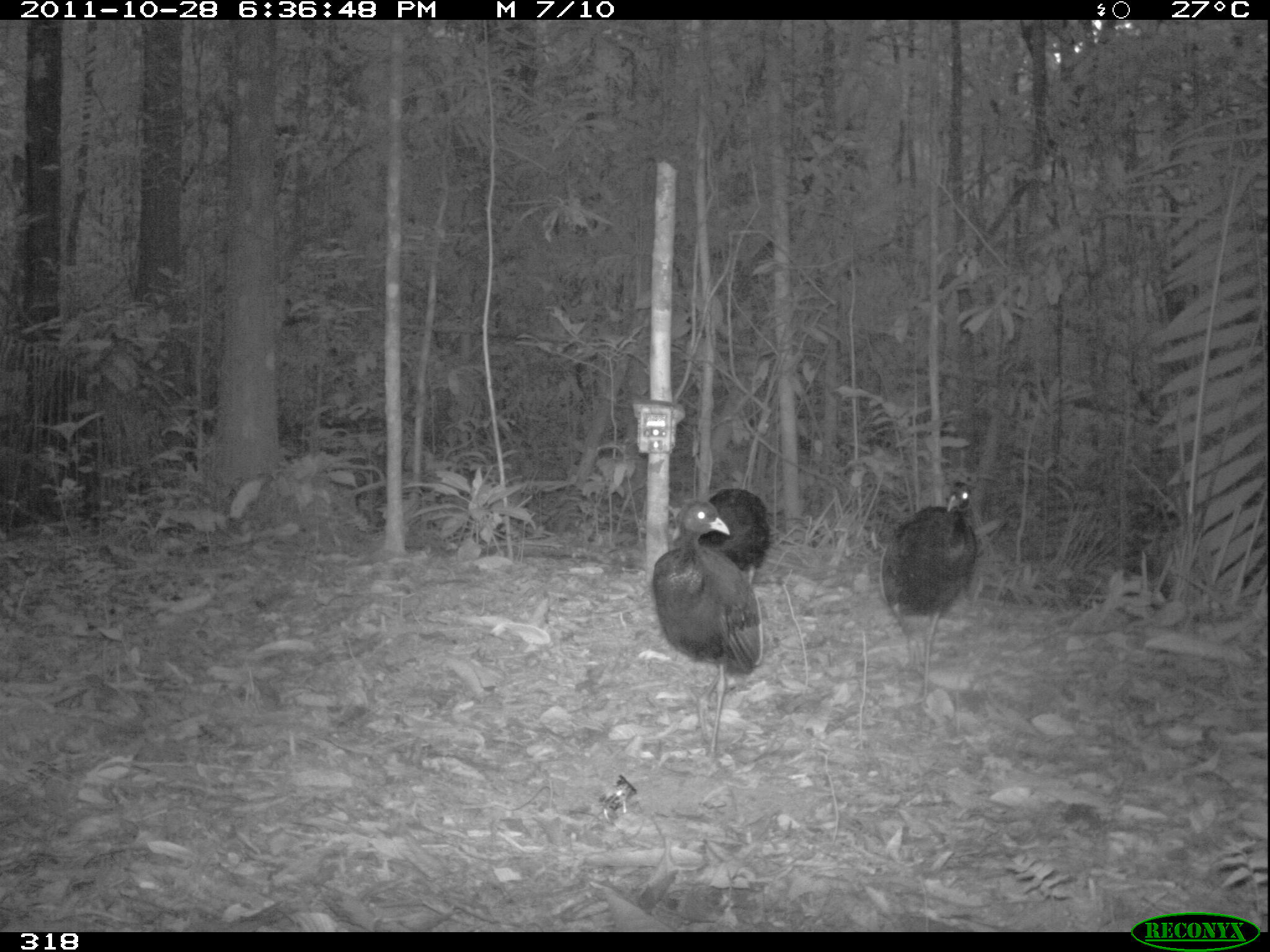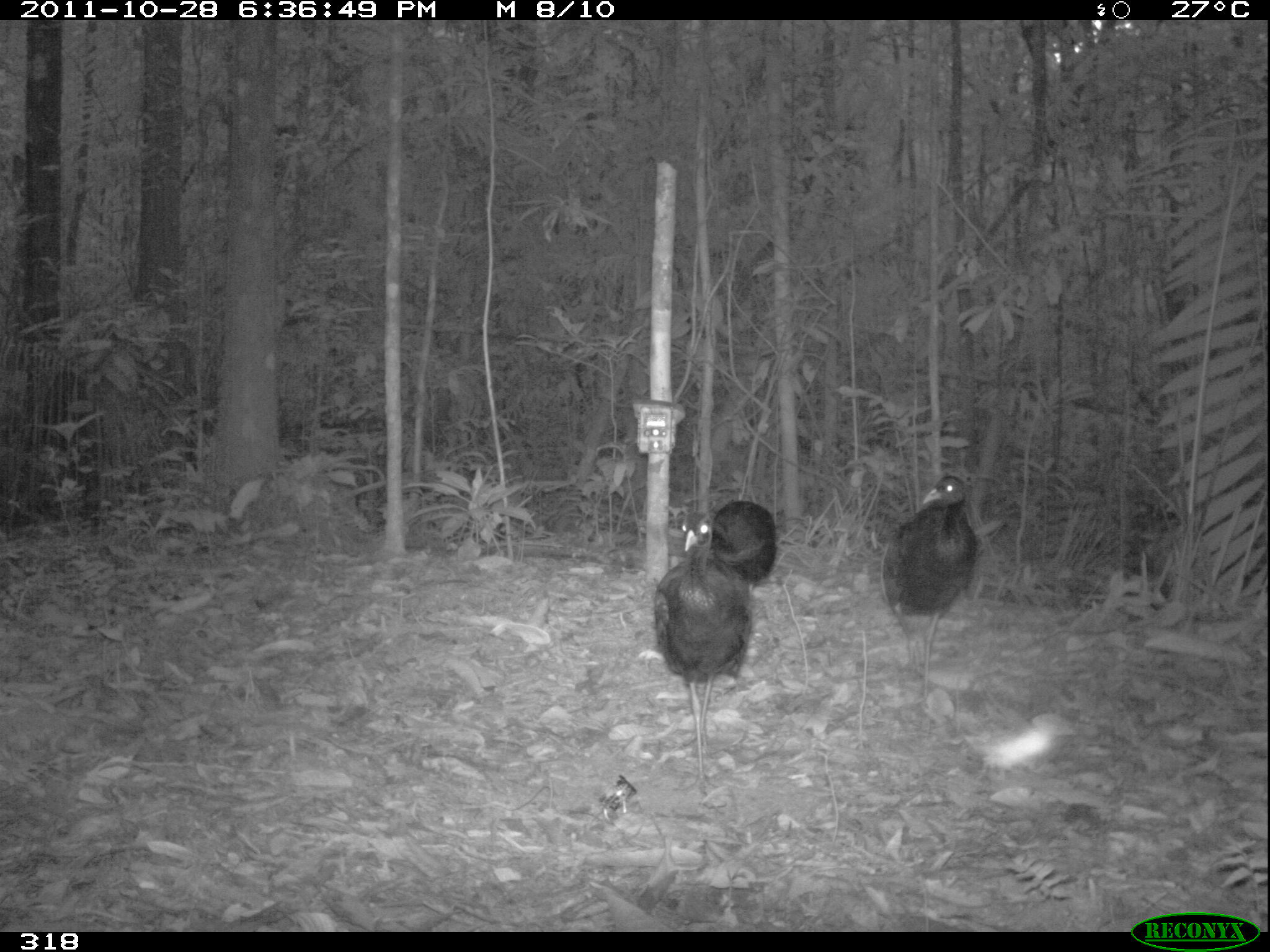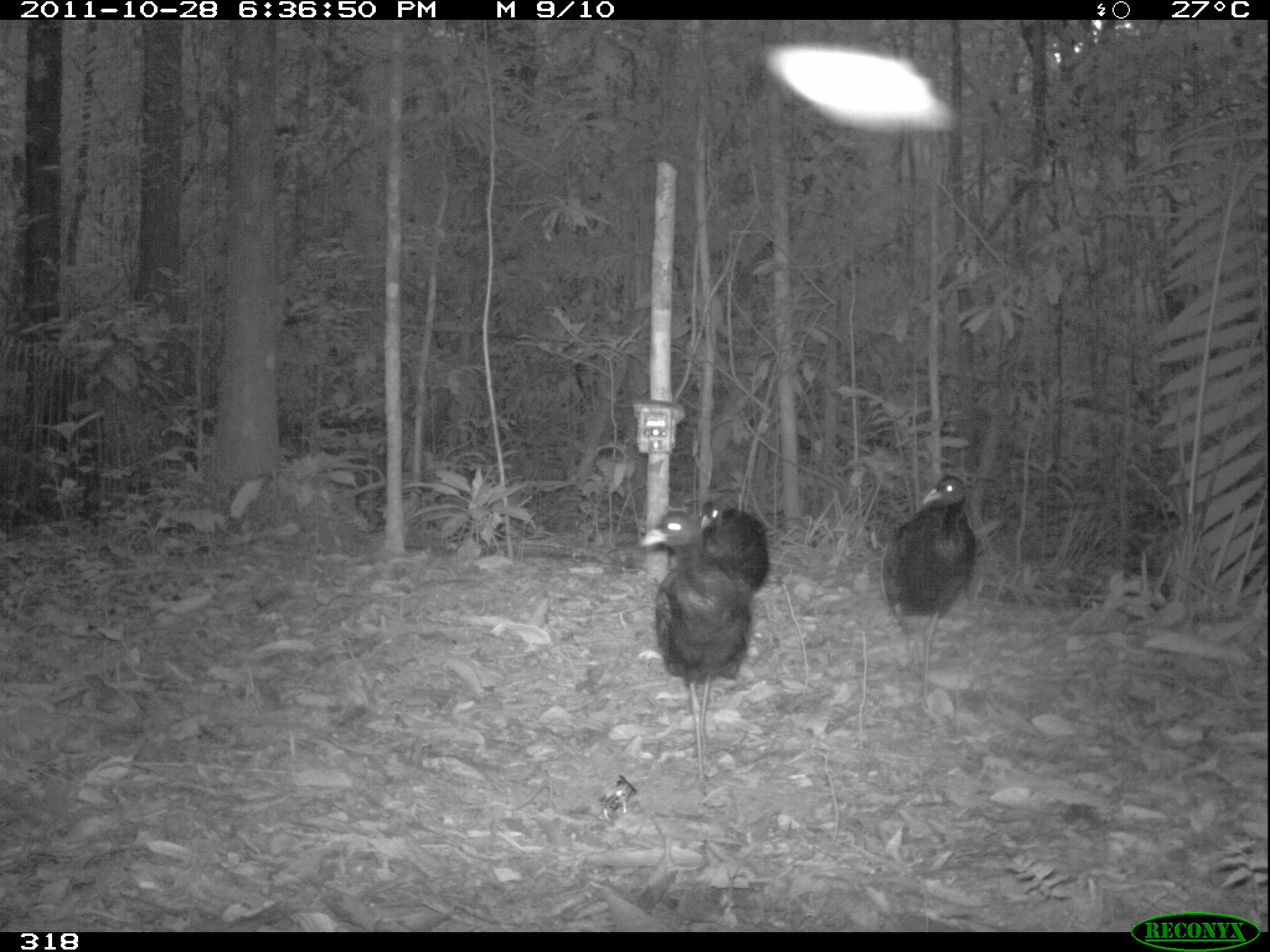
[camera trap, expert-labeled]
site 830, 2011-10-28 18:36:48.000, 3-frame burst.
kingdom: Animalia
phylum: Chordata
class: Aves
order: Gruiformes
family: Psophiidae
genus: Psophia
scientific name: Psophia leucoptera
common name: pale-winged trumpeter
Psophia leucoptera (pale-winged trumpeter).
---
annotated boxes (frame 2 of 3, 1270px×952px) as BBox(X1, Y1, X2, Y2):
psophia leucoptera: BBox(652, 510, 754, 797); BBox(882, 474, 978, 711); BBox(681, 501, 777, 585)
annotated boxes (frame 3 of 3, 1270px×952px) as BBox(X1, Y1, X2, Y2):
psophia leucoptera: BBox(637, 508, 753, 796); BBox(881, 472, 978, 710); BBox(697, 497, 769, 598)